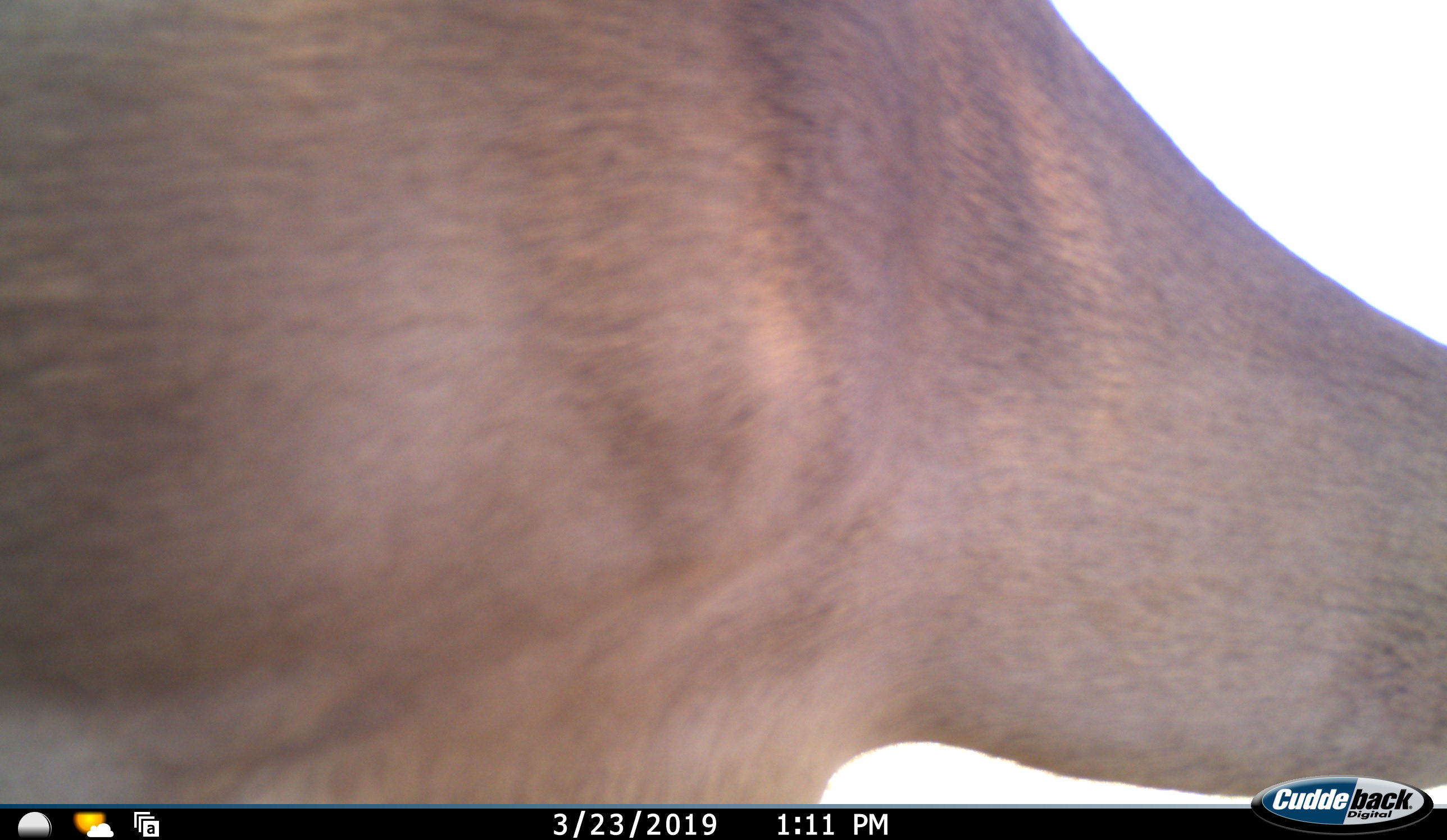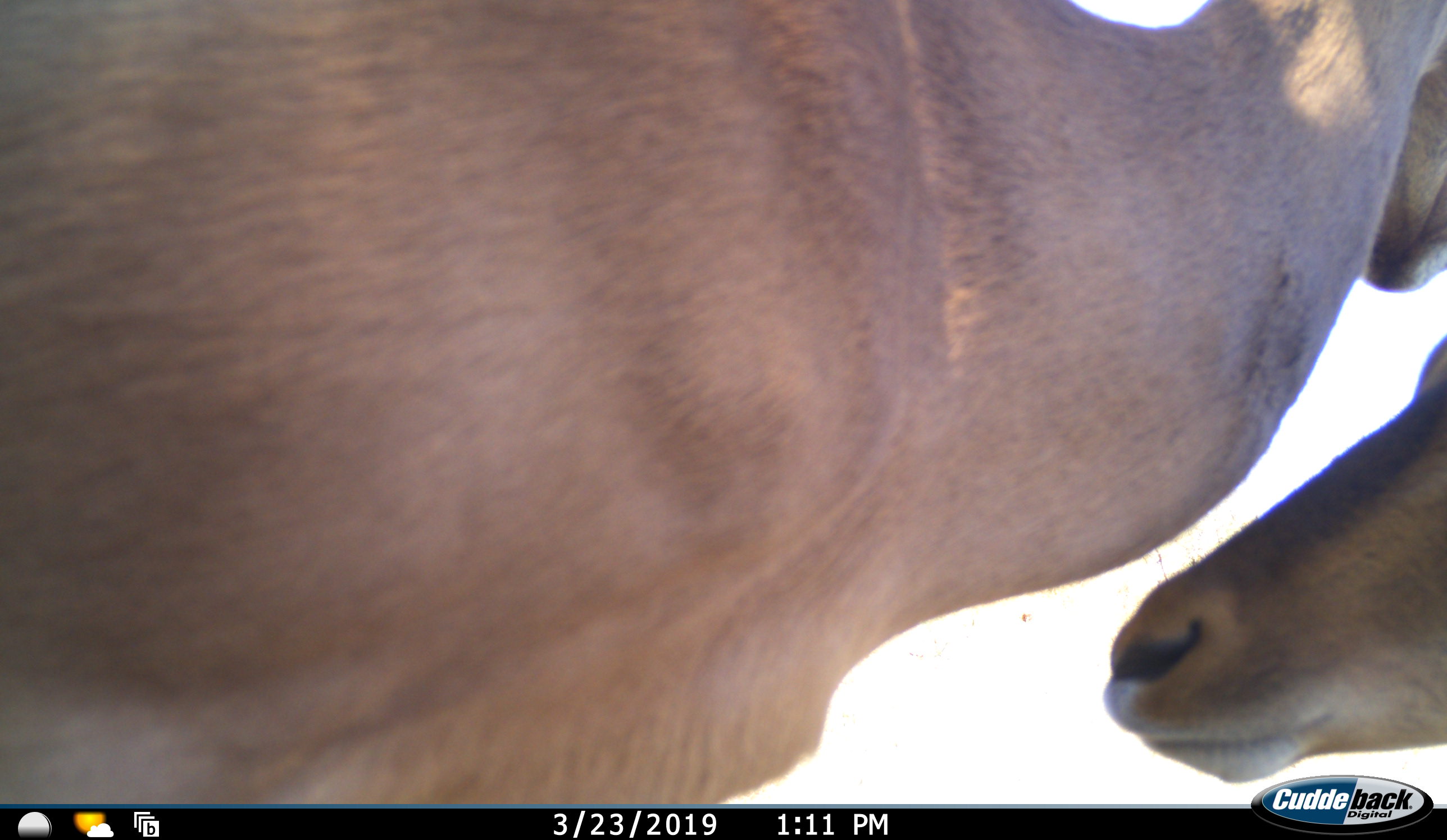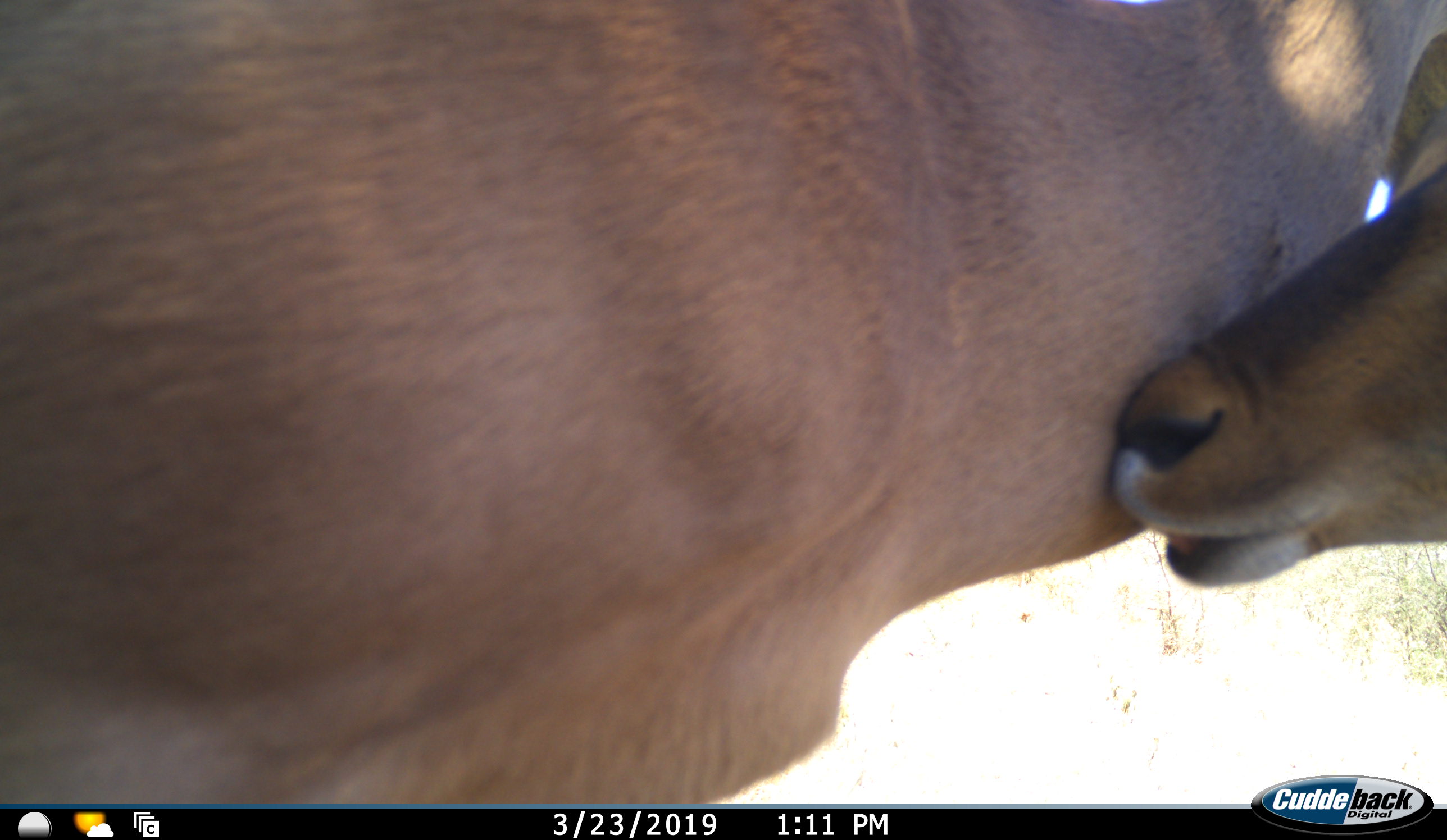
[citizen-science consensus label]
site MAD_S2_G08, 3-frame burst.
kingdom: Animalia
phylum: Chordata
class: Mammalia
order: Artiodactyla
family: Bovidae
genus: Aepyceros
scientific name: Aepyceros melampus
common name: impala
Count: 2.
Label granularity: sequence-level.